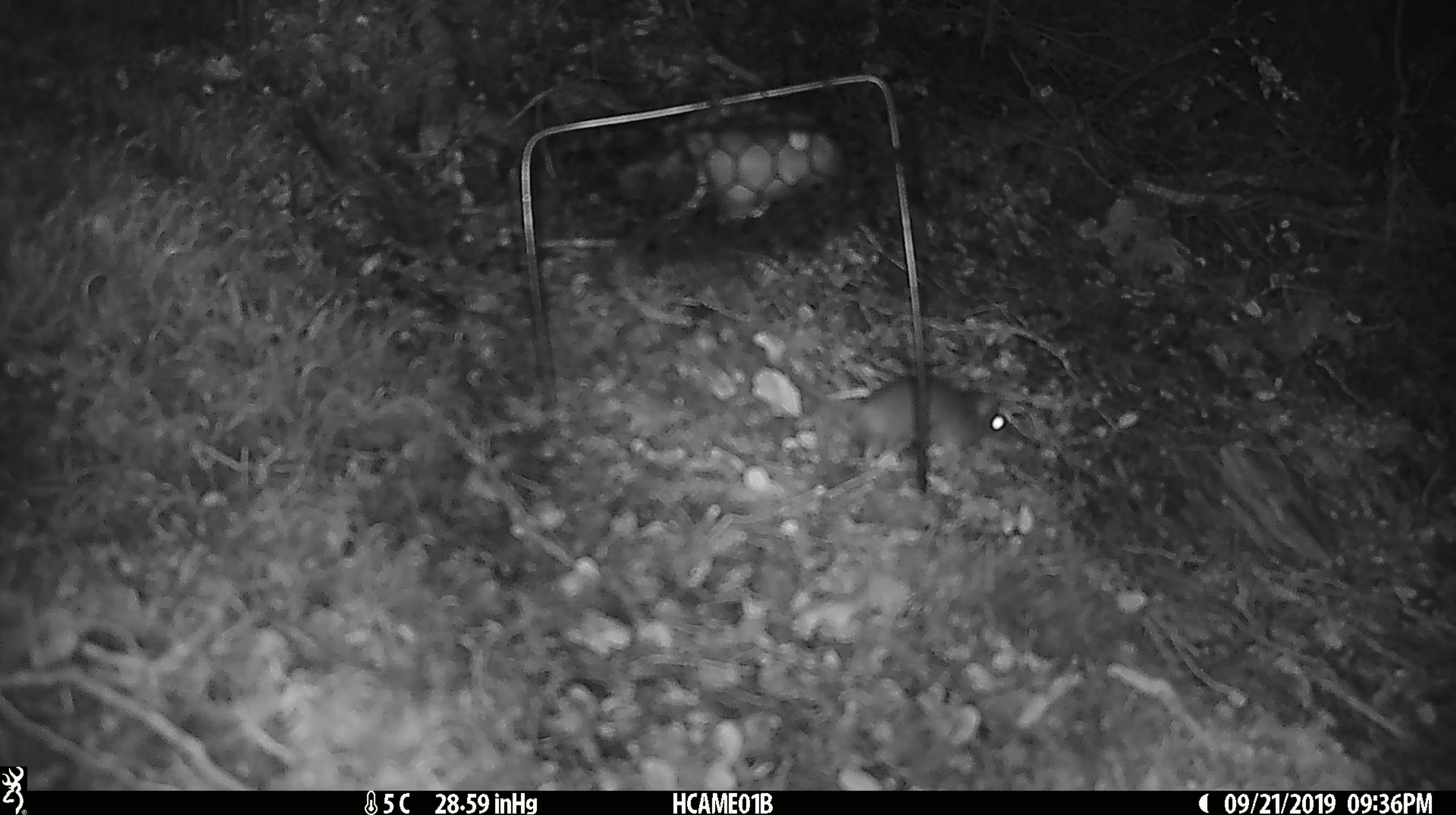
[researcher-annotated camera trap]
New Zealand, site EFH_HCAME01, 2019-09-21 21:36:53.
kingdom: Animalia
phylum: Chordata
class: Mammalia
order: Rodentia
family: Muridae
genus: Mus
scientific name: Mus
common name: mouse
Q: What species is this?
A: Mouse (Mus).